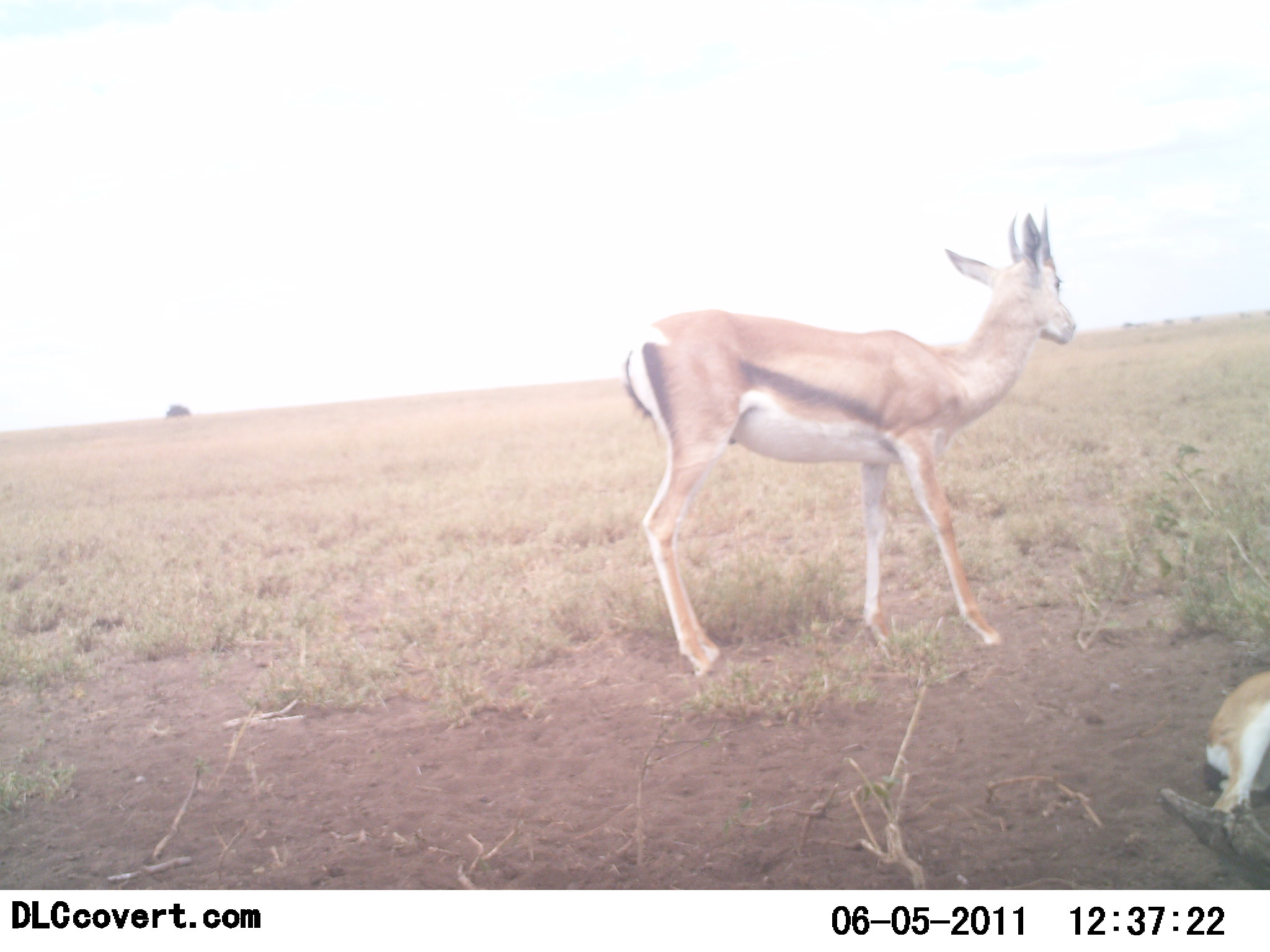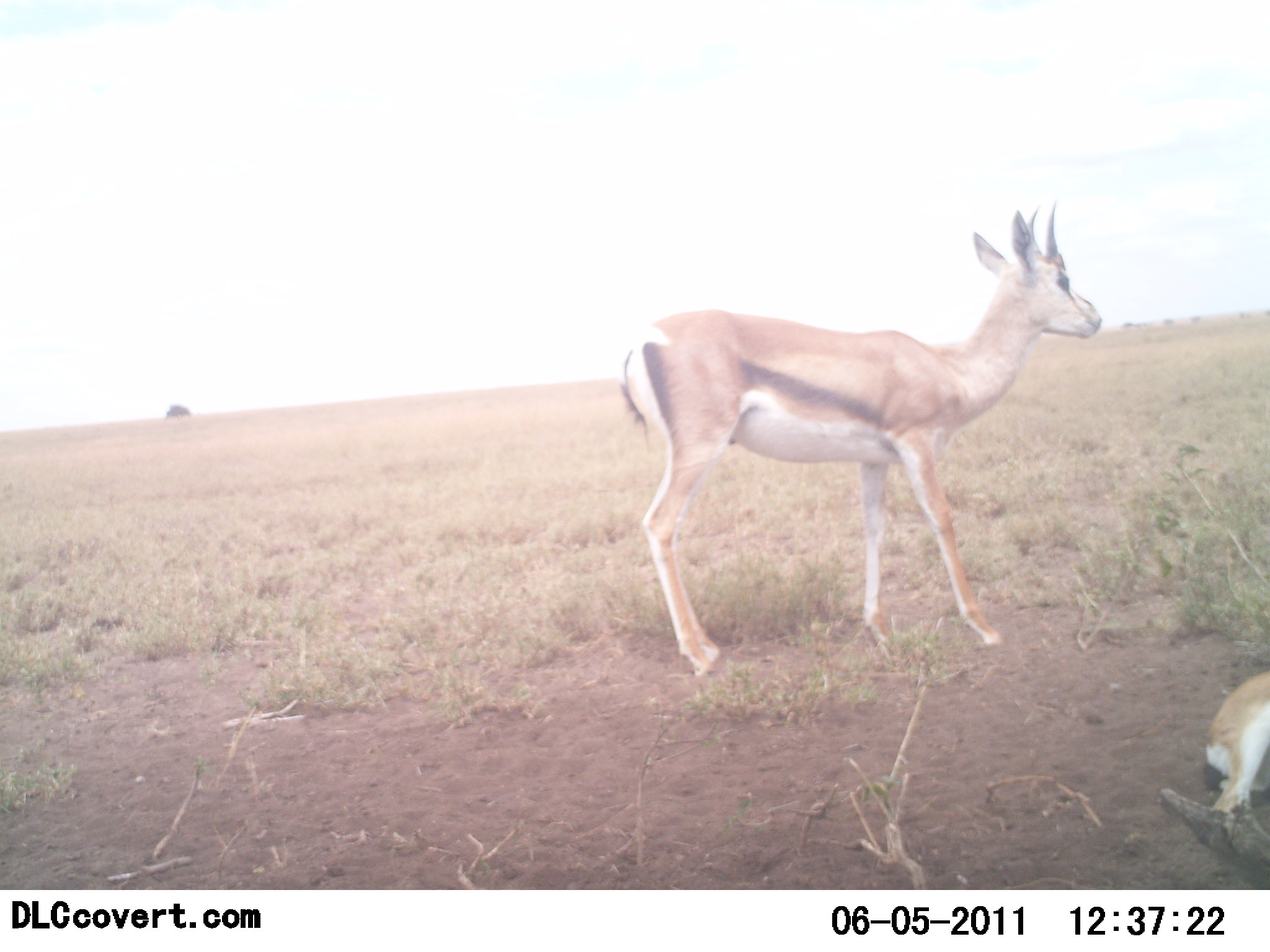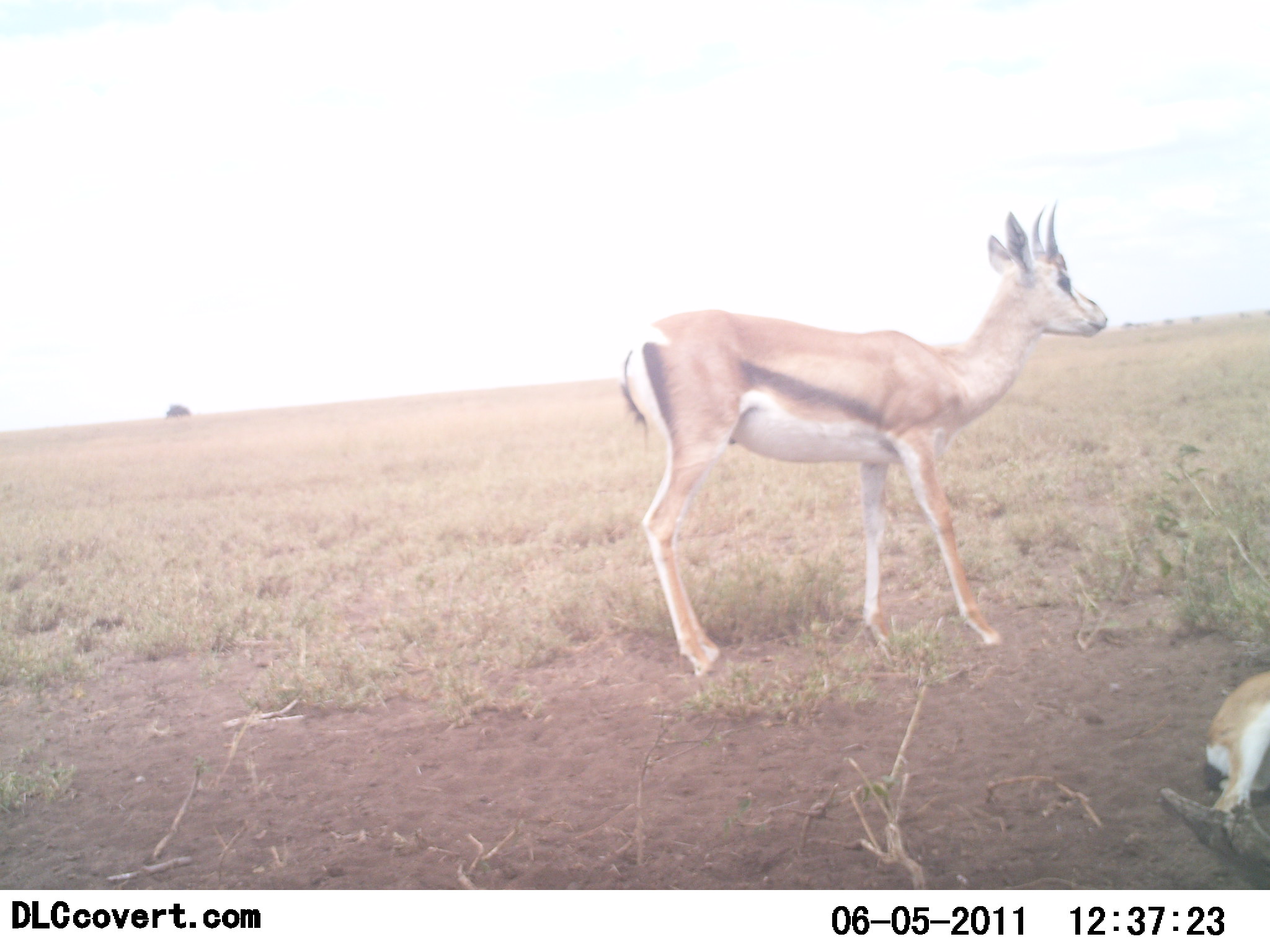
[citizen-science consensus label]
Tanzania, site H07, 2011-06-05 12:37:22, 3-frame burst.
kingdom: Animalia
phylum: Chordata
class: Mammalia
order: Artiodactyla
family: Bovidae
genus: Eudorcas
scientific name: Eudorcas thomsonii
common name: thomson's gazelle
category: gazellethomsons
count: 2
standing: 100%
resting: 80%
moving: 0%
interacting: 0%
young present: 20%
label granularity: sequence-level